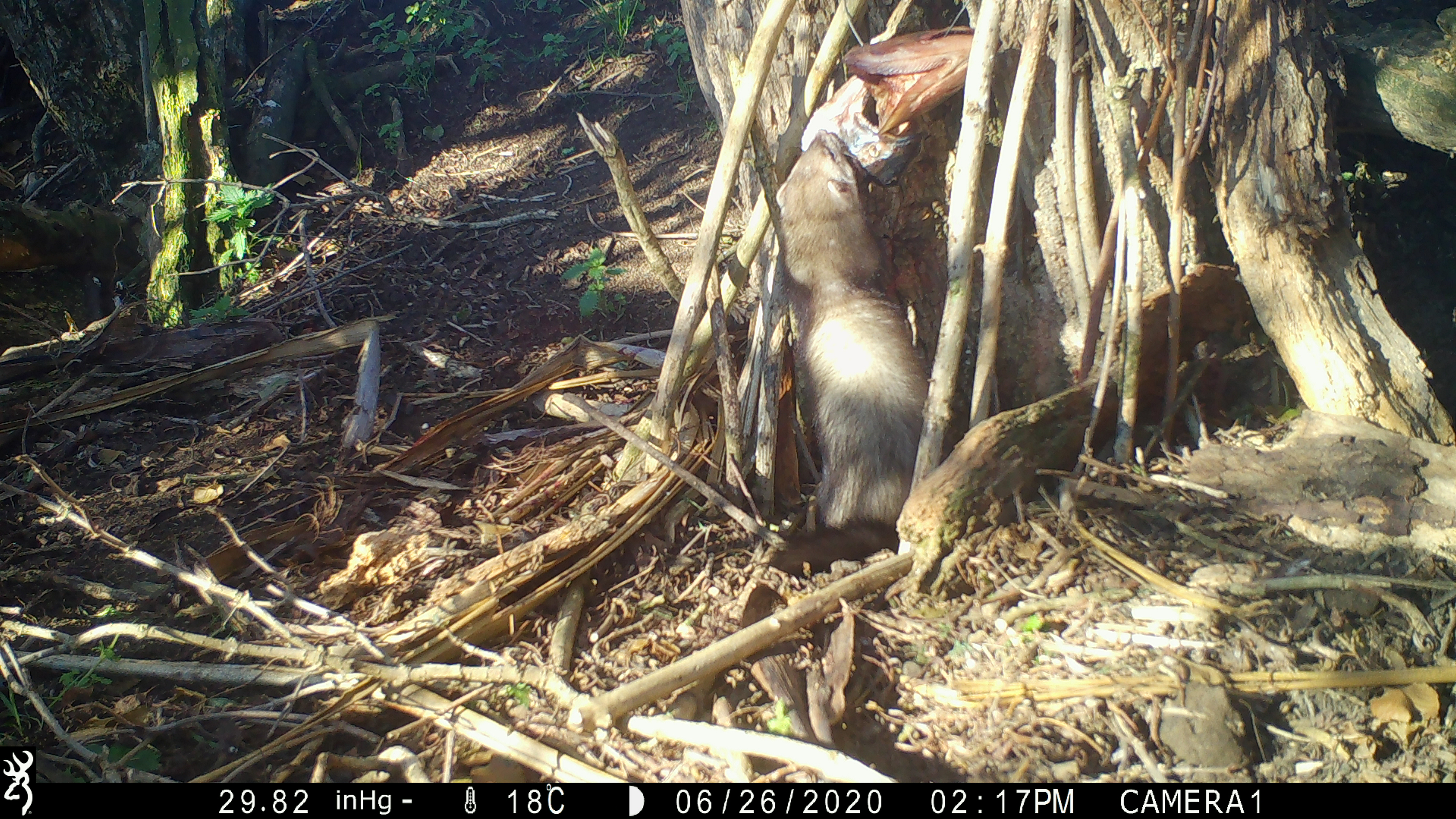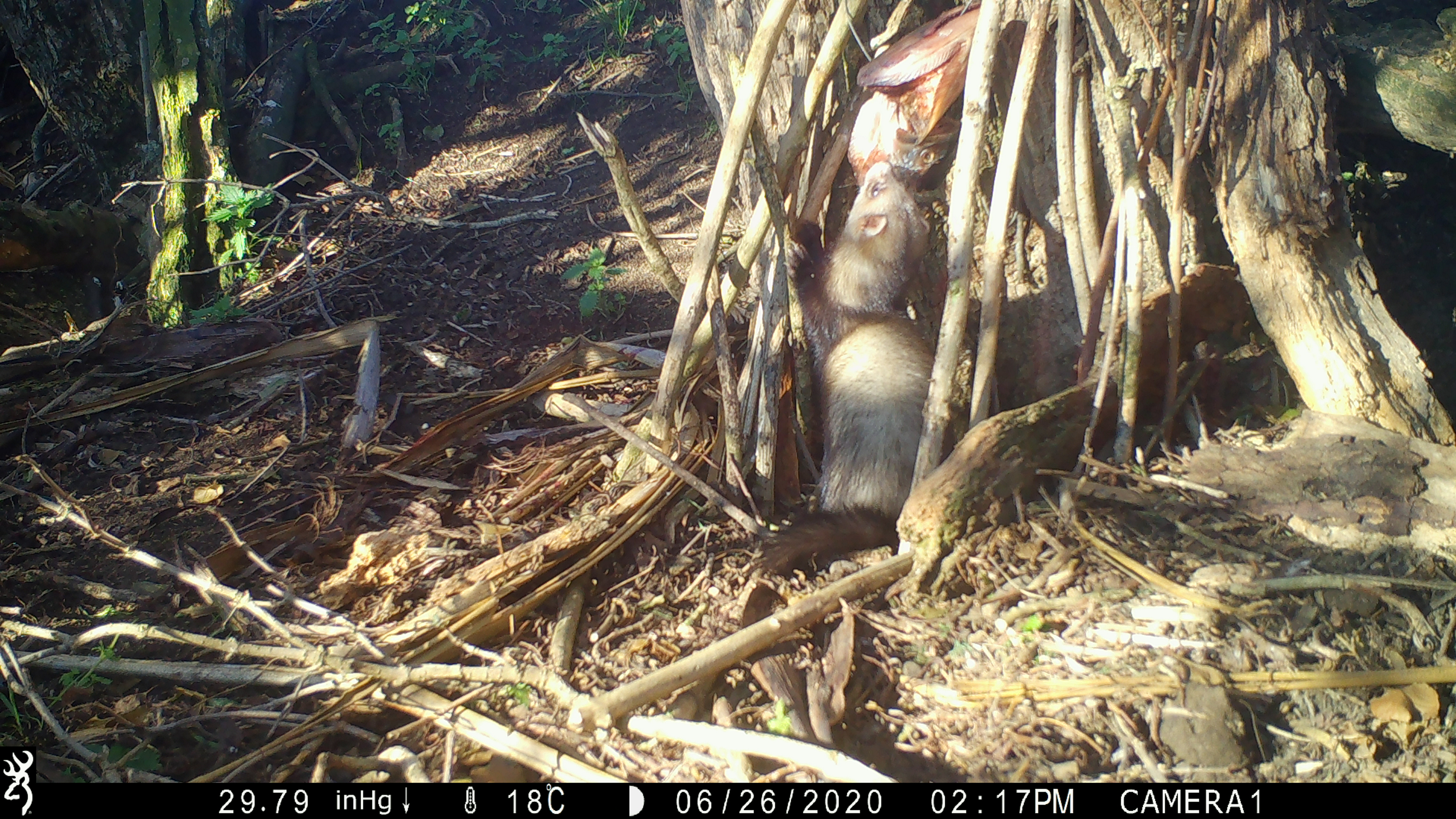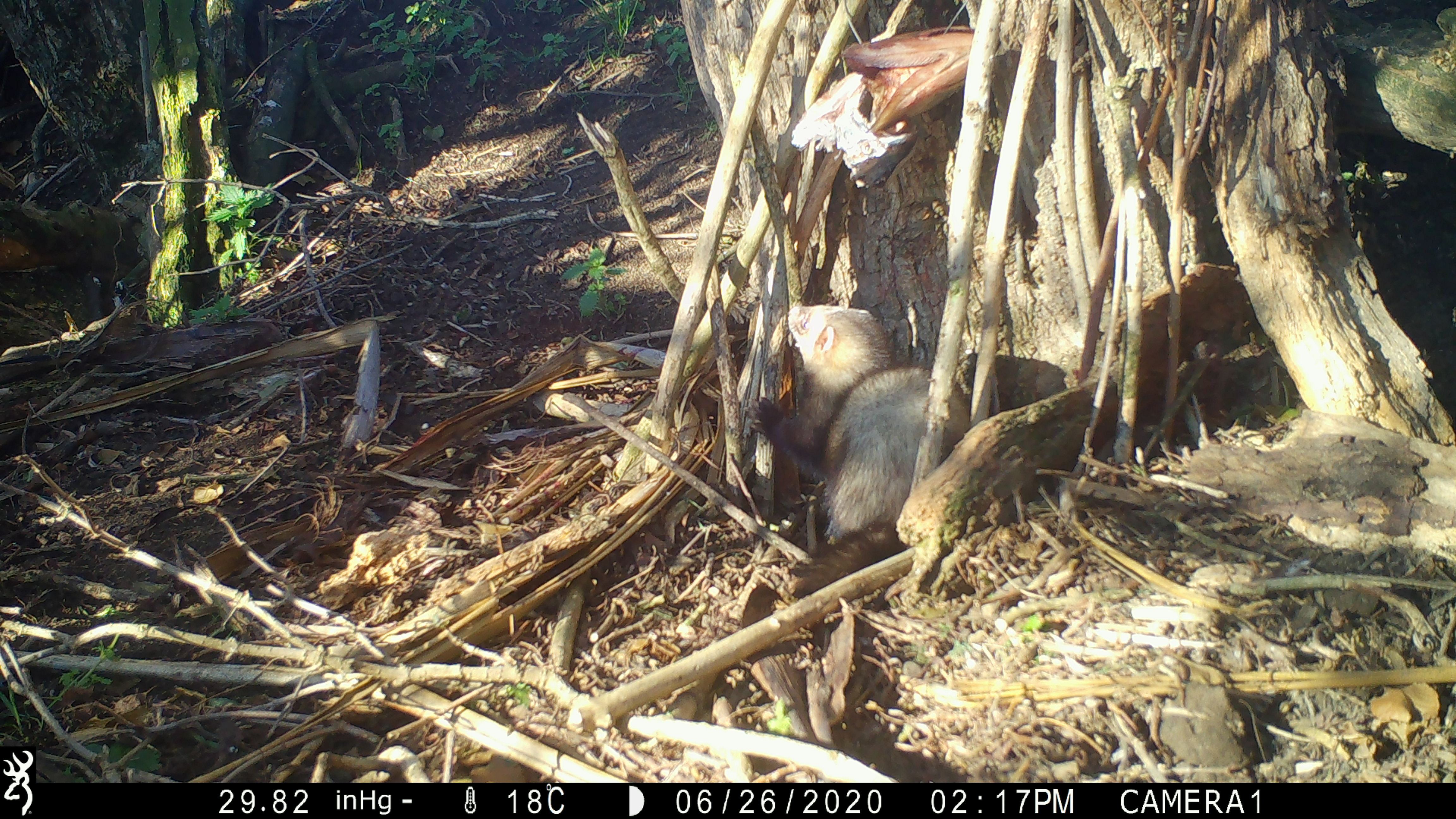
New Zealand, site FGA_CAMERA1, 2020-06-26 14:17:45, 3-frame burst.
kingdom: Animalia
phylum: Chordata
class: Mammalia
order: Carnivora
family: Mustelidae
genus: Mustela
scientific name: Mustela furo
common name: ferret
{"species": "ferret (Mustela furo)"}